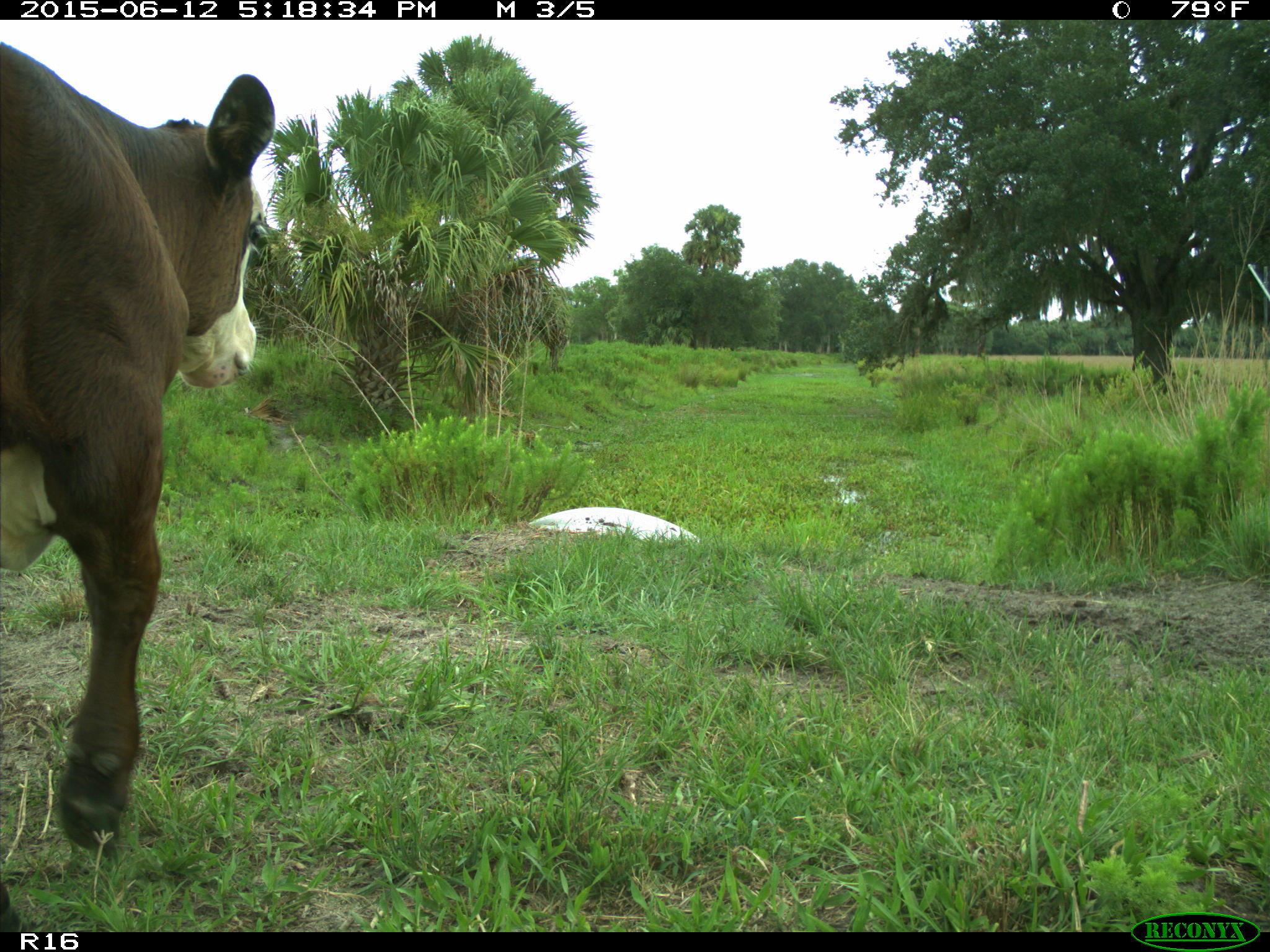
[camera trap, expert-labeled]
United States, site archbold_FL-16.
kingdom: Animalia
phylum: Chordata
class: Mammalia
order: Artiodactyla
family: Bovidae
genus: Bos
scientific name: Bos taurus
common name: domestic cow